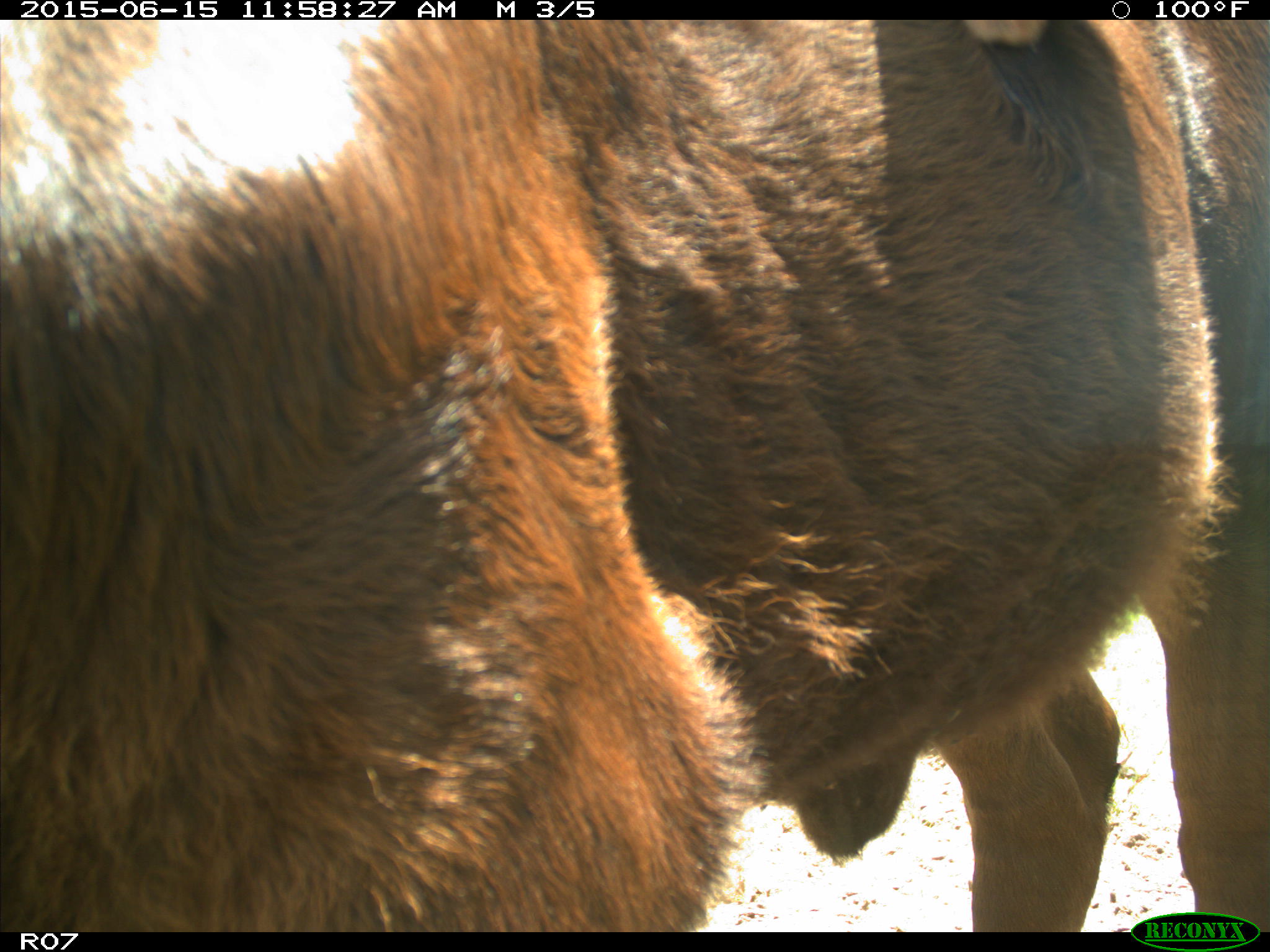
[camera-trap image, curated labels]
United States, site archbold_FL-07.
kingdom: Animalia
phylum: Chordata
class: Mammalia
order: Artiodactyla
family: Bovidae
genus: Bos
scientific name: Bos taurus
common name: domestic cow